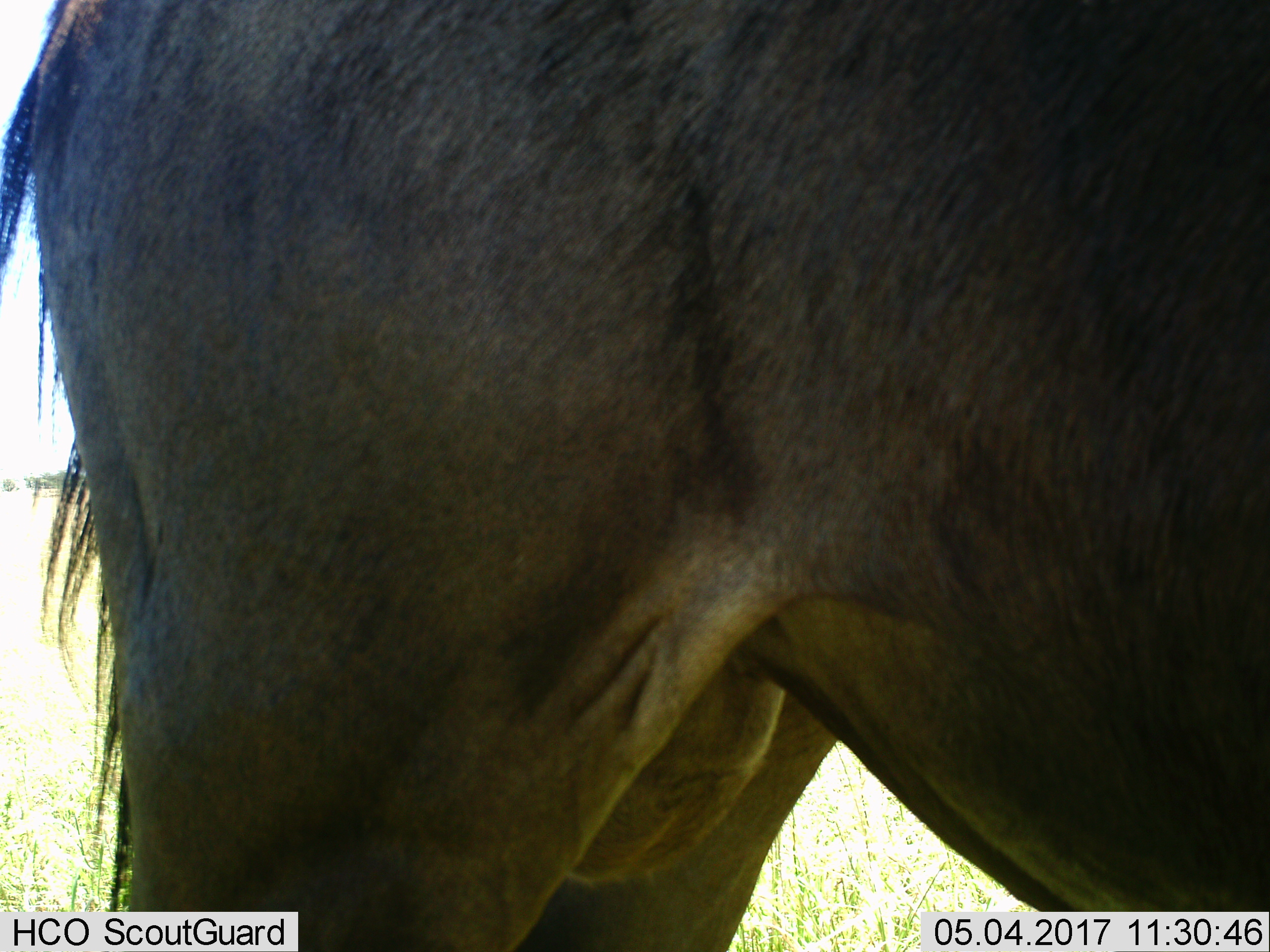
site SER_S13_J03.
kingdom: Animalia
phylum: Chordata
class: Mammalia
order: Artiodactyla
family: Bovidae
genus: Connochaetes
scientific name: Connochaetes taurinus taurinus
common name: blue wildebeest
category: wildebeestblue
Wildebeestblue (blue wildebeest) (Connochaetes taurinus taurinus), count 1. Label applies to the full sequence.